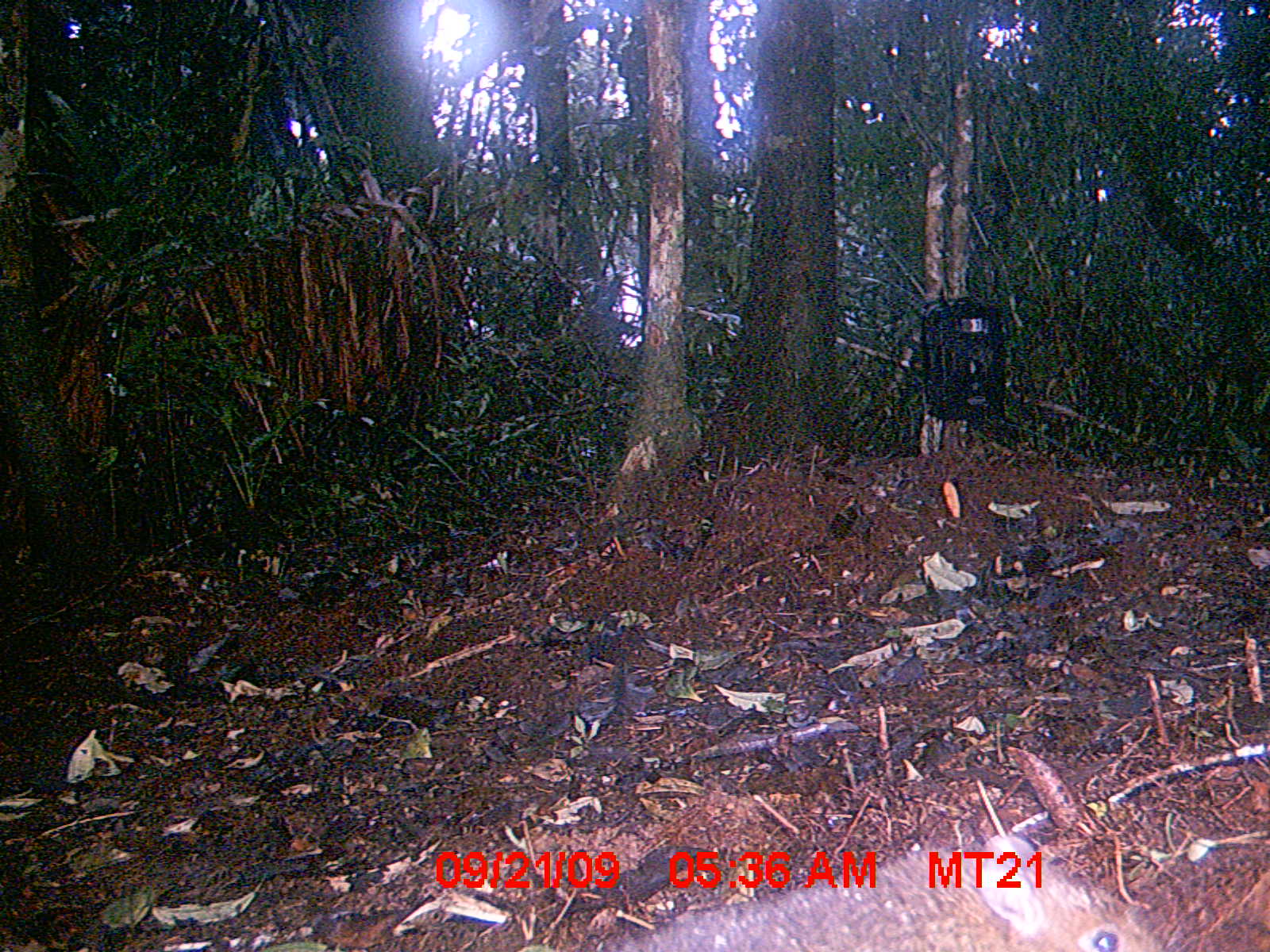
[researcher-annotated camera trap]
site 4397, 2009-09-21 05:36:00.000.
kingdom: Animalia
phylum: Chordata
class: Mammalia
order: Rodentia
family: Nesomyidae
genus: Nesomys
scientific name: Nesomys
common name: nesomys rodents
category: nesomys sp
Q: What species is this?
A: Nesomys sp (nesomys rodents) (Nesomys).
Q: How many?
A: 1.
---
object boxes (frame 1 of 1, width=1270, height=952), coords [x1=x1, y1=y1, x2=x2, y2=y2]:
nesomys sp: [x1=600, y1=835, x2=1171, y2=952]